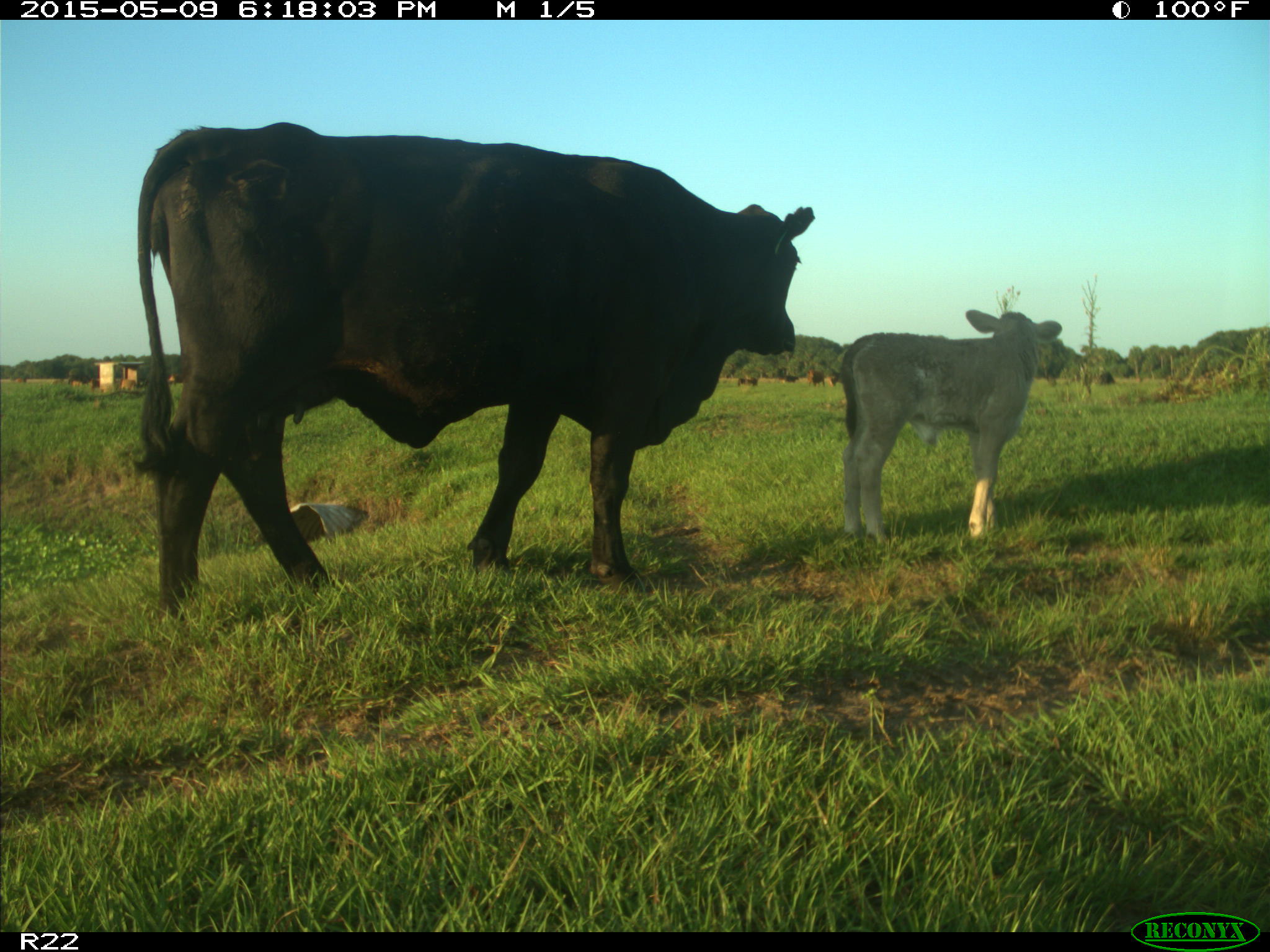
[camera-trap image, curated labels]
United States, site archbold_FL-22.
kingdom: Animalia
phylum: Chordata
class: Mammalia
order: Artiodactyla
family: Bovidae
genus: Bos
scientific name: Bos taurus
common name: domestic cow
Bos taurus (domestic cow).